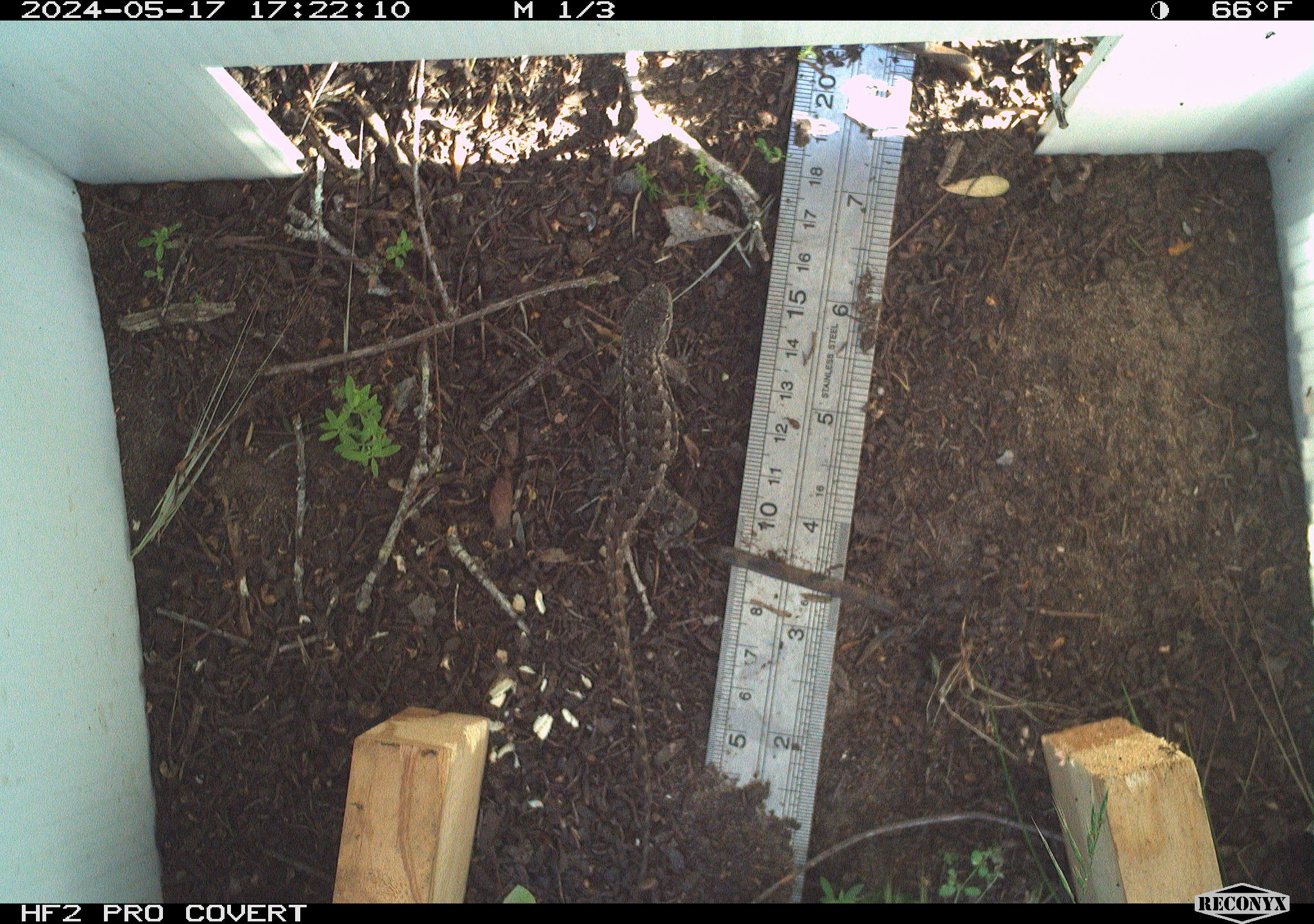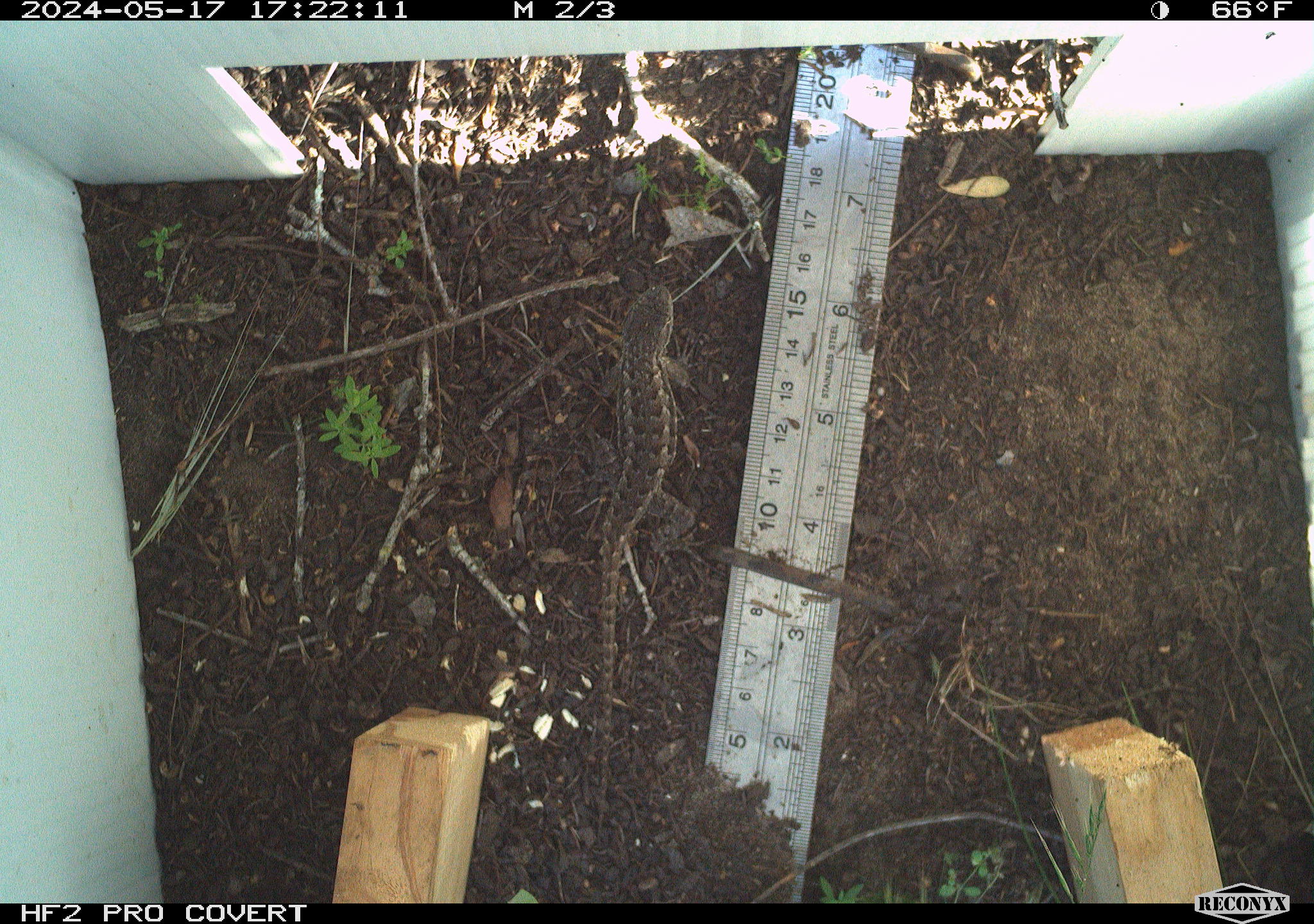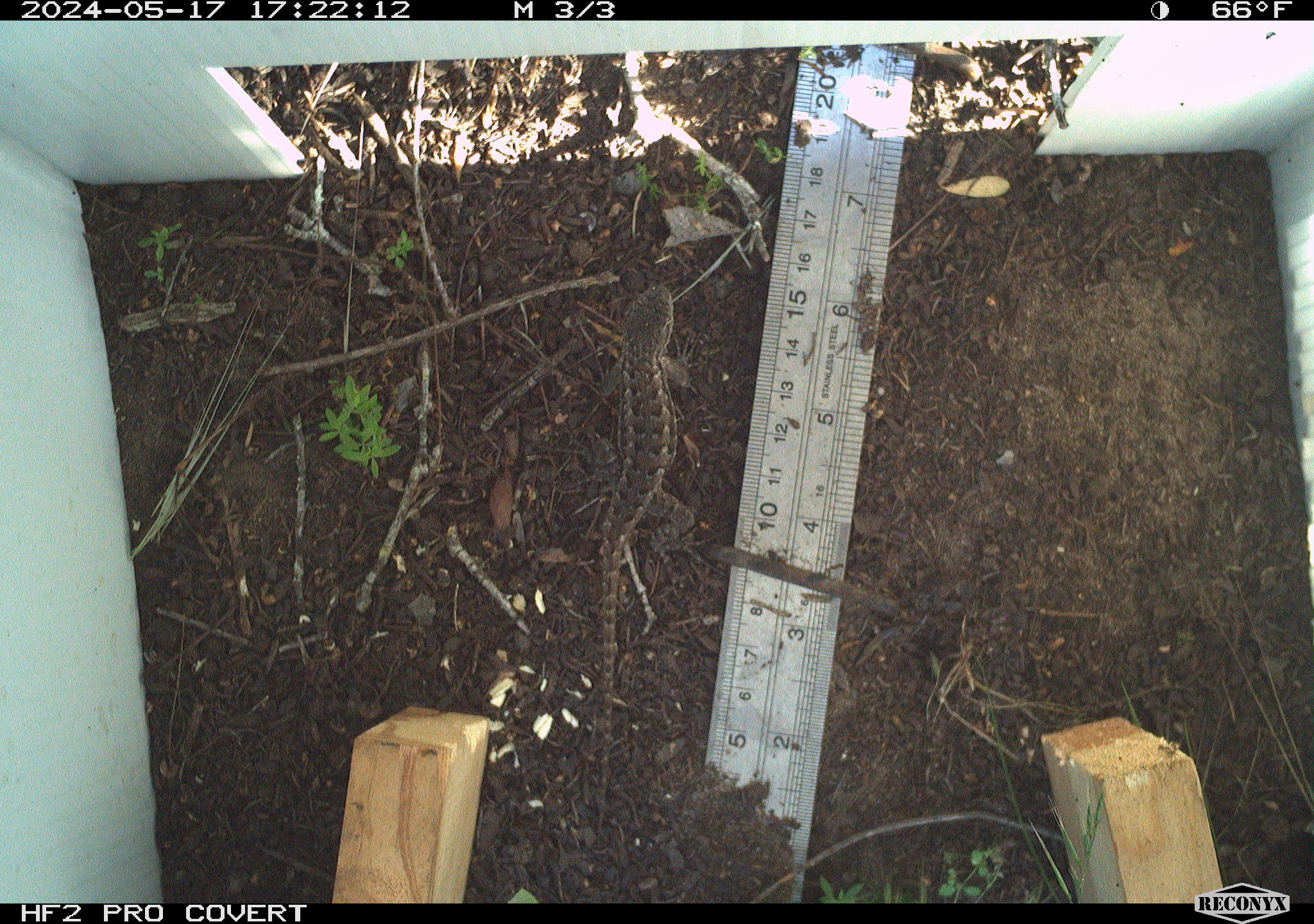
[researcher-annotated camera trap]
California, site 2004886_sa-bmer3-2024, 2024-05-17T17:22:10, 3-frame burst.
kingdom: Animalia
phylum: Chordata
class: Reptilia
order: Squamata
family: Phrynosomatidae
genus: Sceloporus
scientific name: Sceloporus occidentalis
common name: western fence lizard